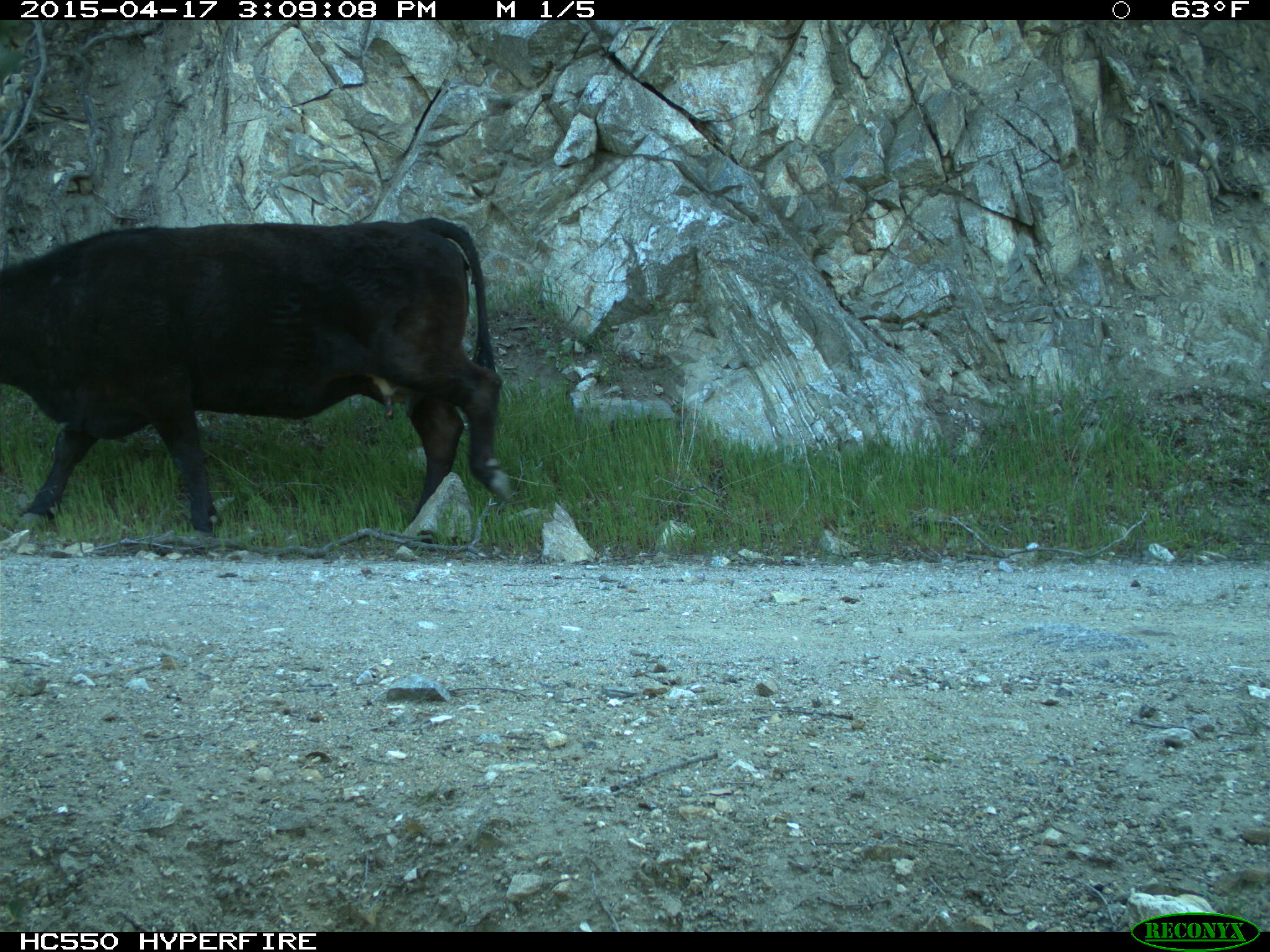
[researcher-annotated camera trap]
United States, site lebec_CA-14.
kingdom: Animalia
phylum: Chordata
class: Mammalia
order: Artiodactyla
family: Bovidae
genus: Bos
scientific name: Bos taurus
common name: domestic cow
Bos taurus (domestic cow).